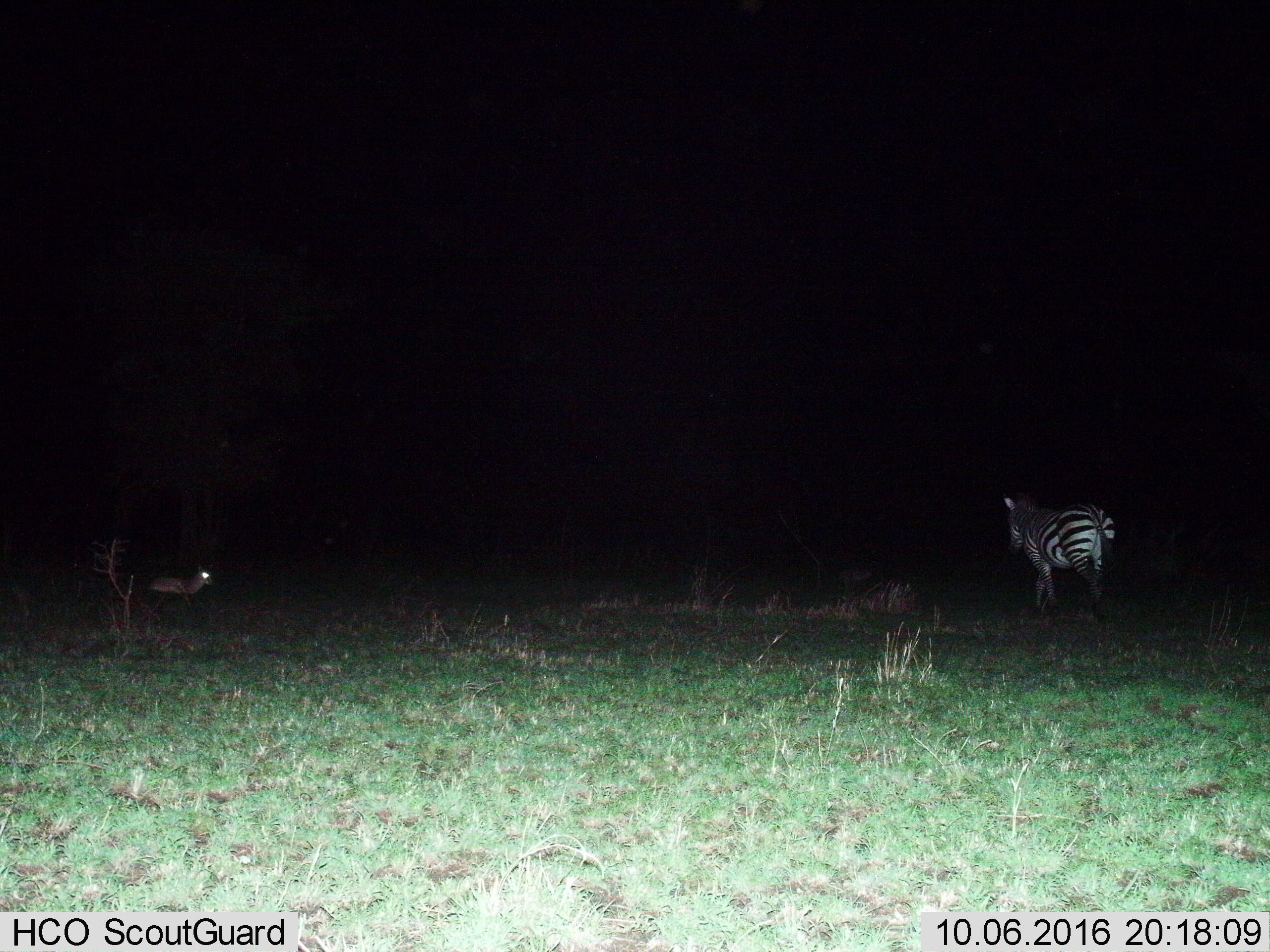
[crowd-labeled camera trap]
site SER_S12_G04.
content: unidentified animal